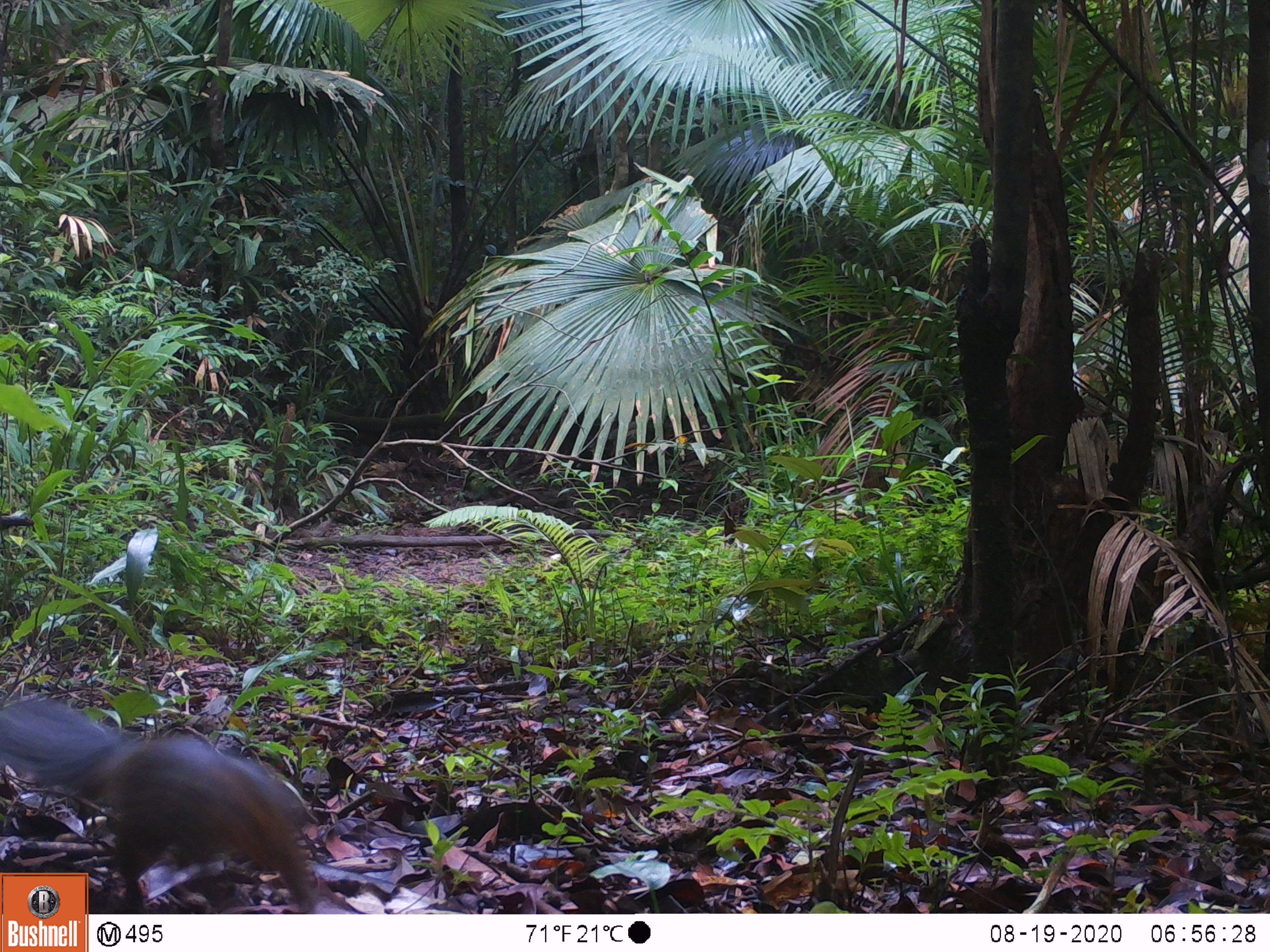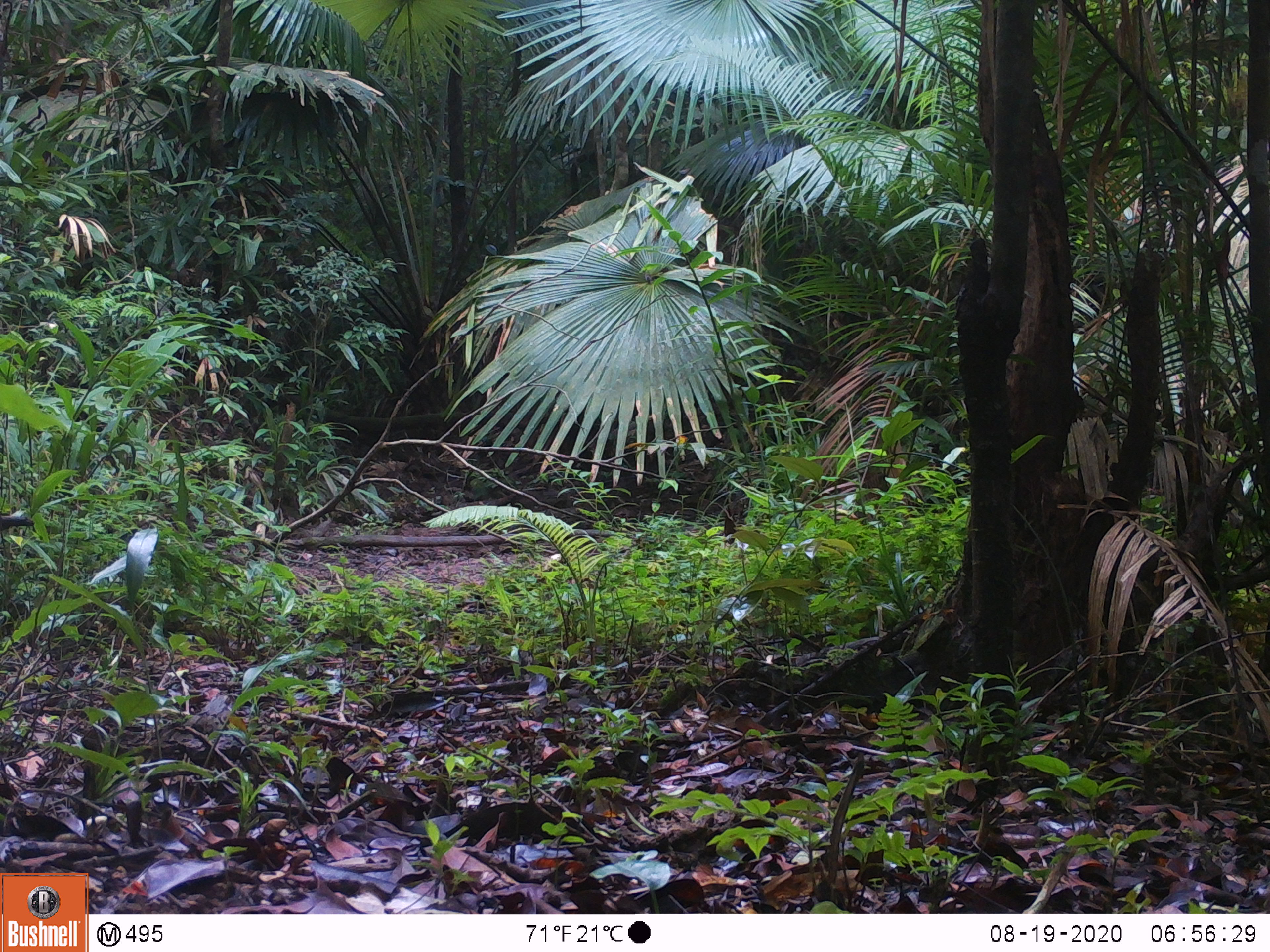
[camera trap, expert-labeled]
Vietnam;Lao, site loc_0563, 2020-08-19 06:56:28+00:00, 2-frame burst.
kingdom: Animalia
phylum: Chordata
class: Mammalia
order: Rodentia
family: Sciuridae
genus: Dremomys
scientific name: Dremomys rufigenis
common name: red-cheeked squirrel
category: red cheeked squirrel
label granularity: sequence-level